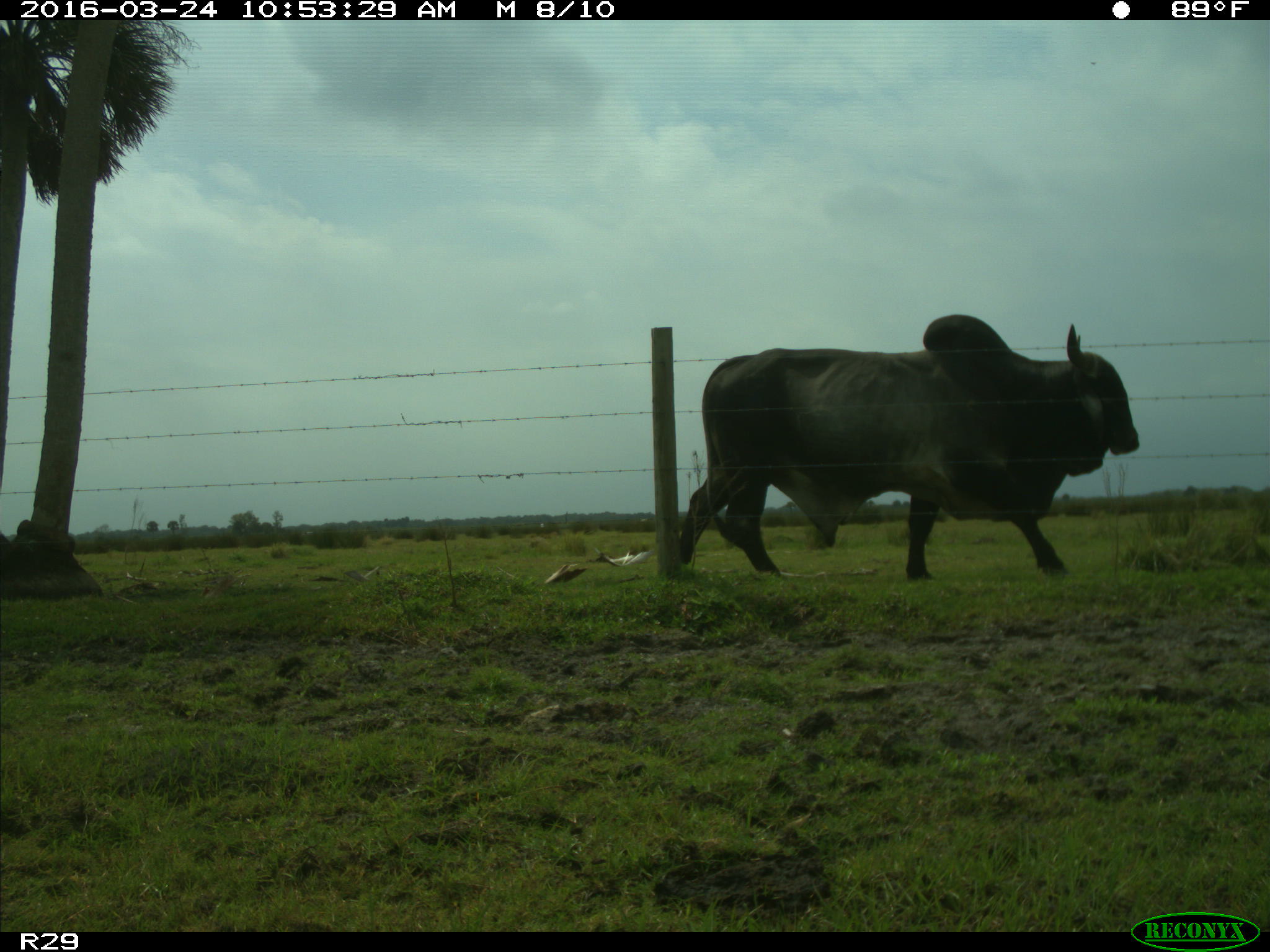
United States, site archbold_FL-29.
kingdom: Animalia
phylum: Chordata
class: Mammalia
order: Artiodactyla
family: Bovidae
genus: Bos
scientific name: Bos taurus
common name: domestic cow